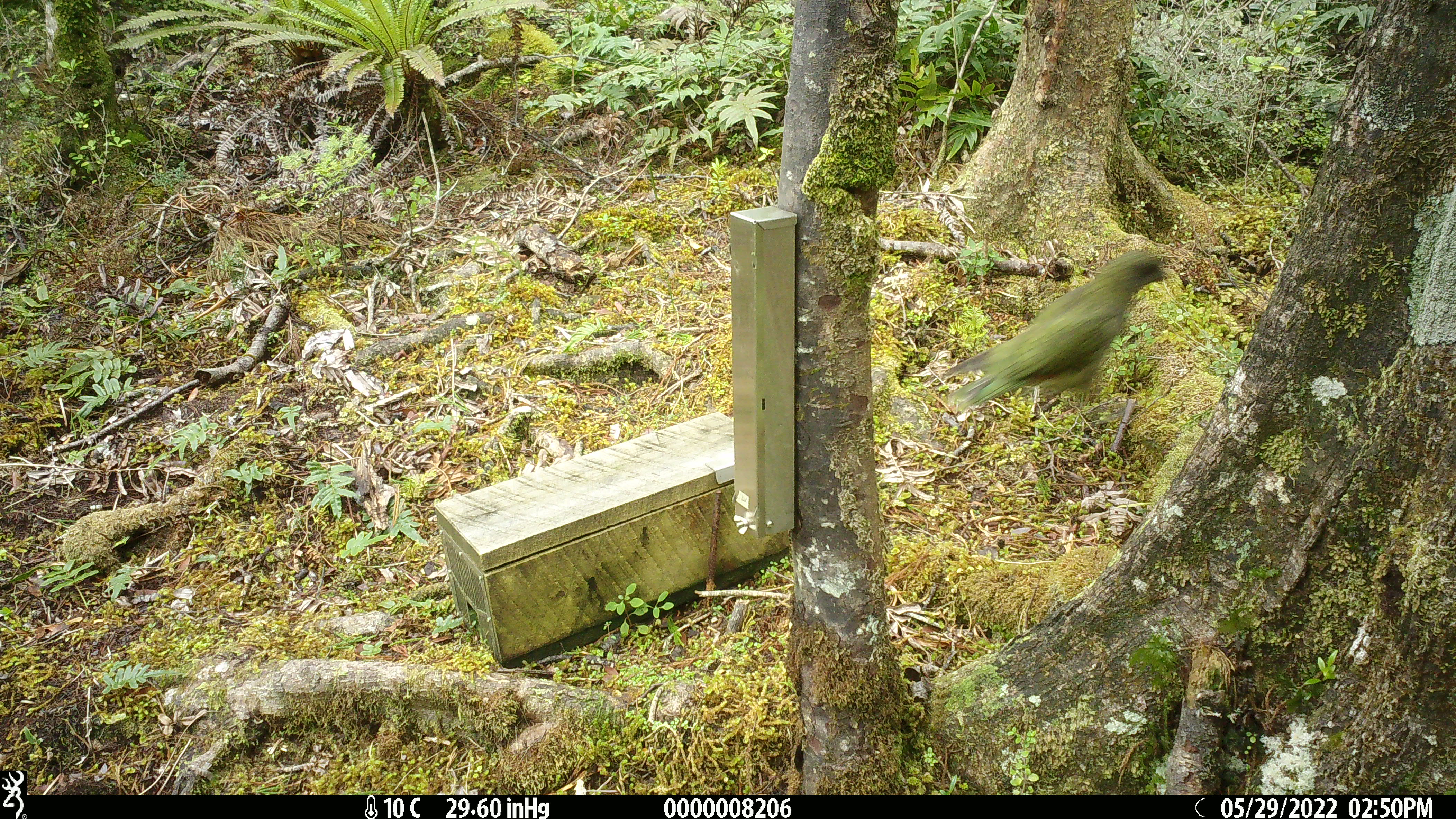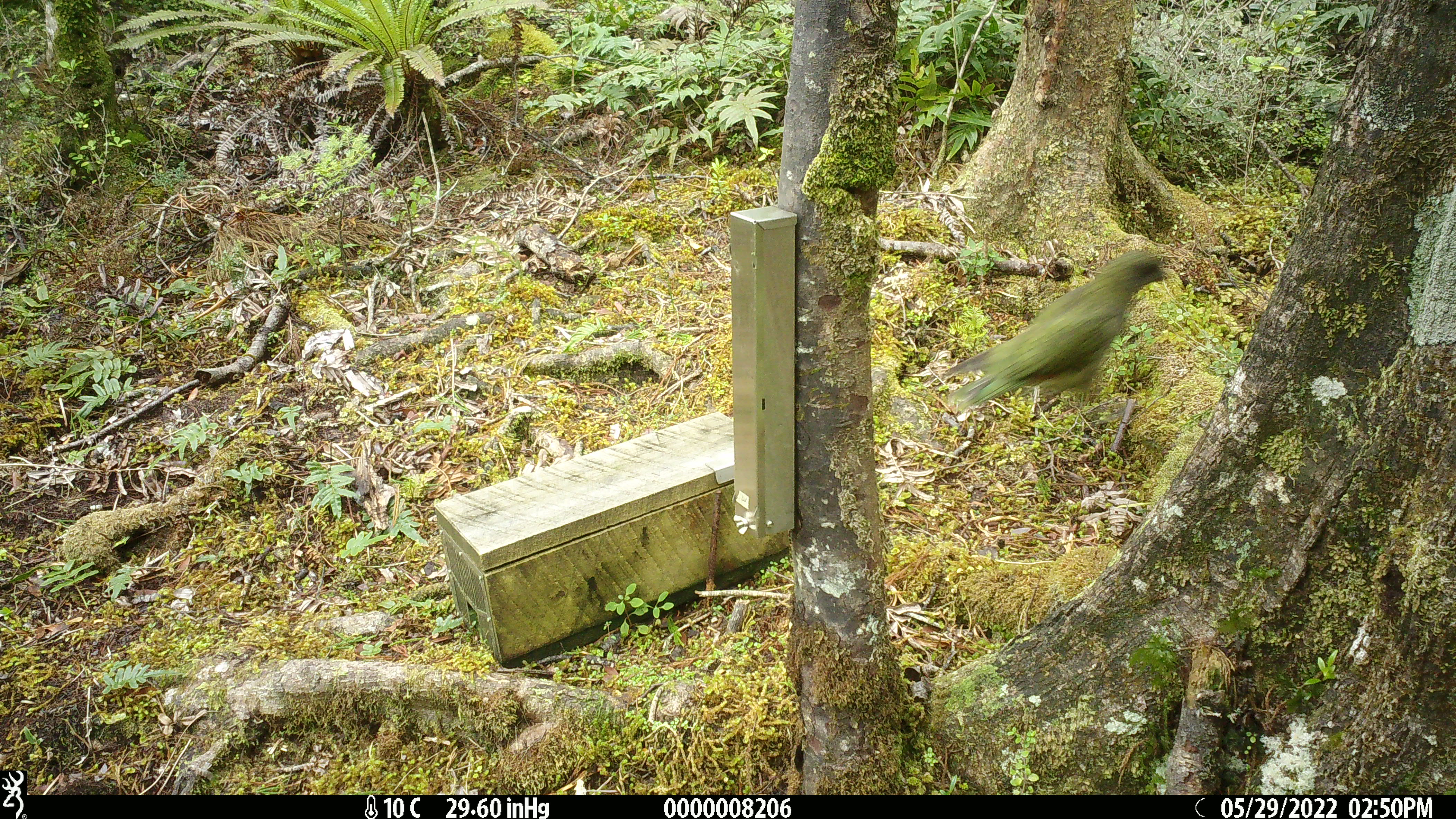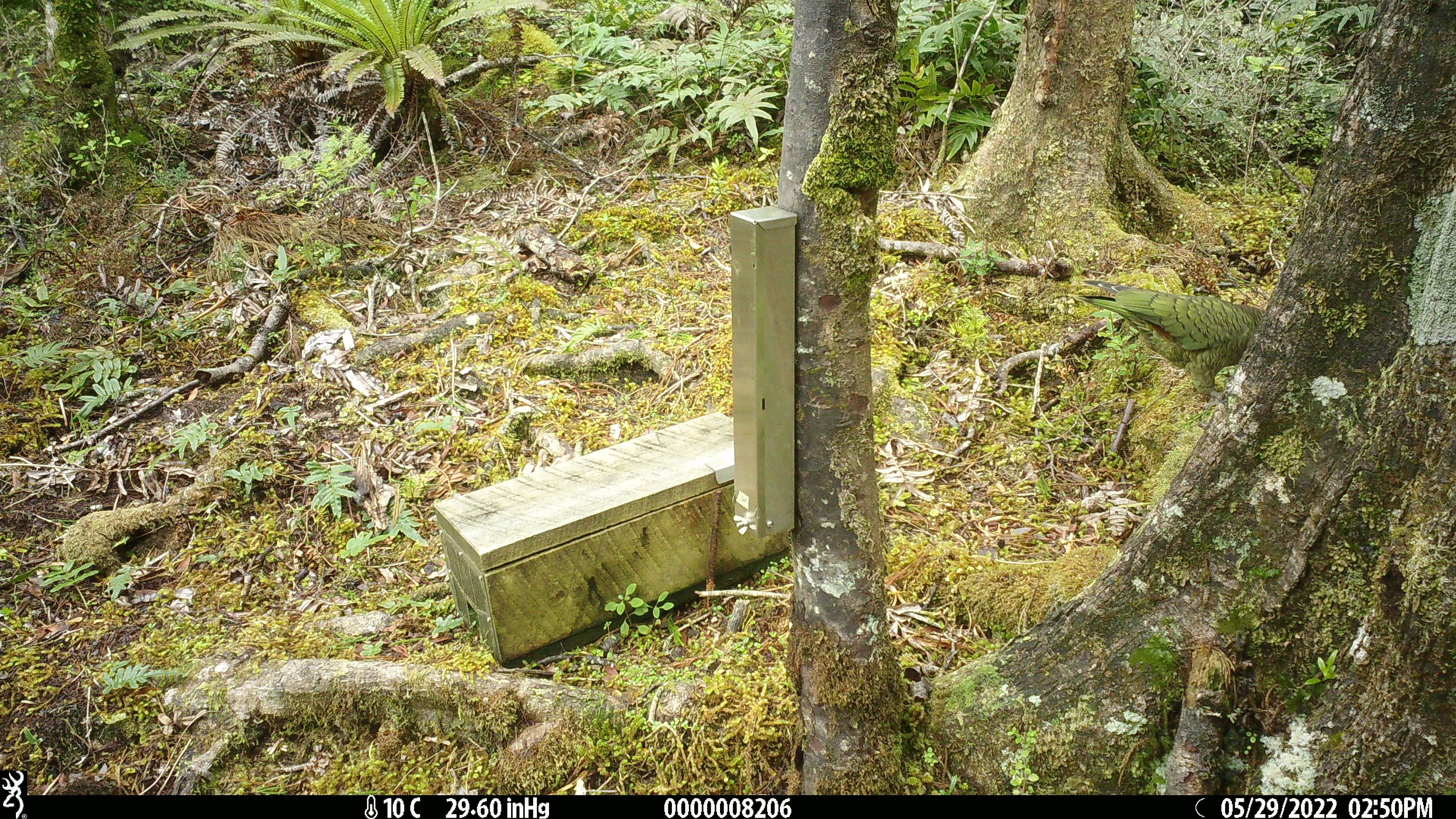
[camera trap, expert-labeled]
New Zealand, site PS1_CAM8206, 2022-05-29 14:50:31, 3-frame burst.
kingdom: Animalia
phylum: Chordata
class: Aves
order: Psittaciformes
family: Strigopidae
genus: Nestor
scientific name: Nestor notabilis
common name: kea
Kea (Nestor notabilis).